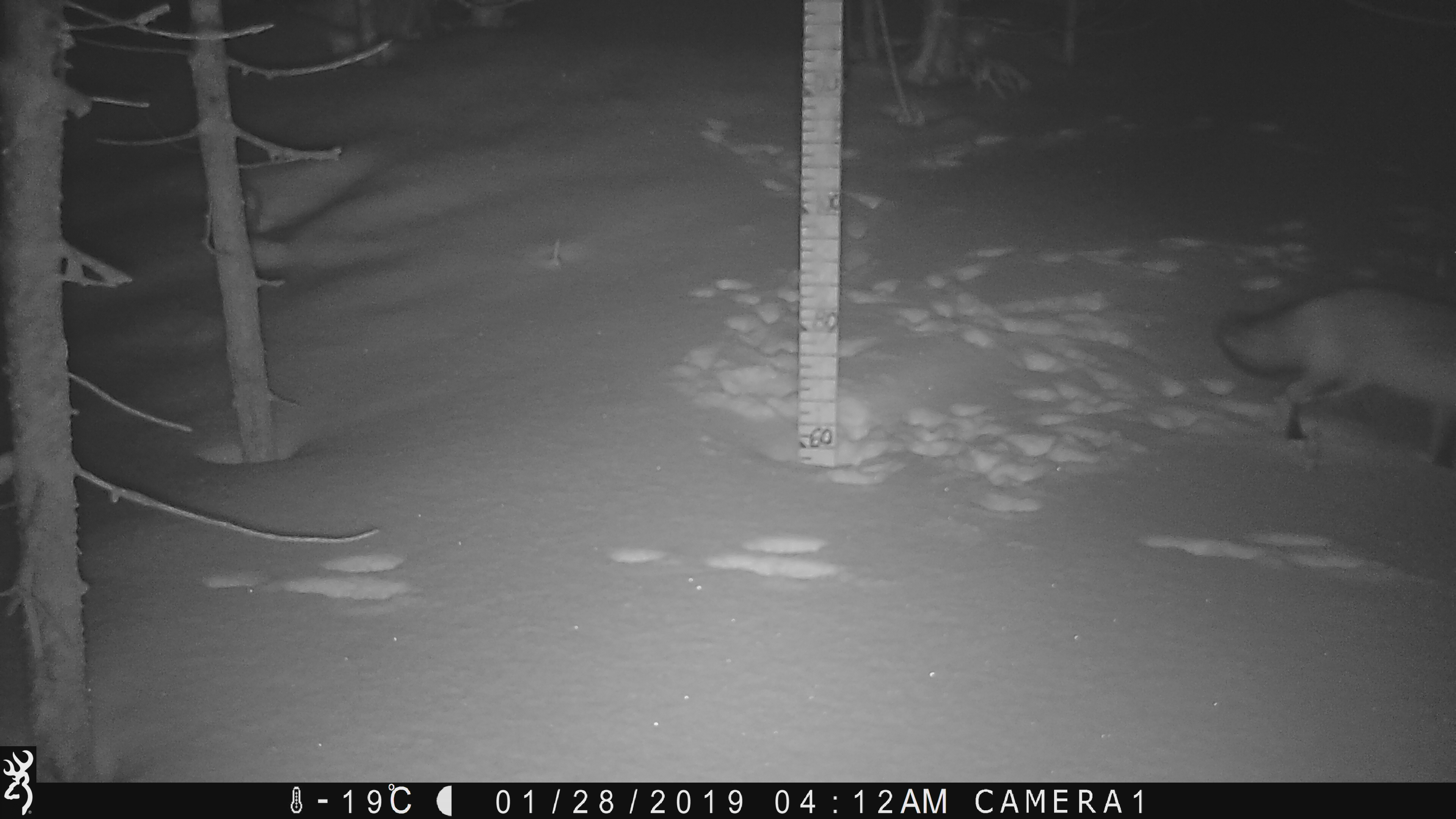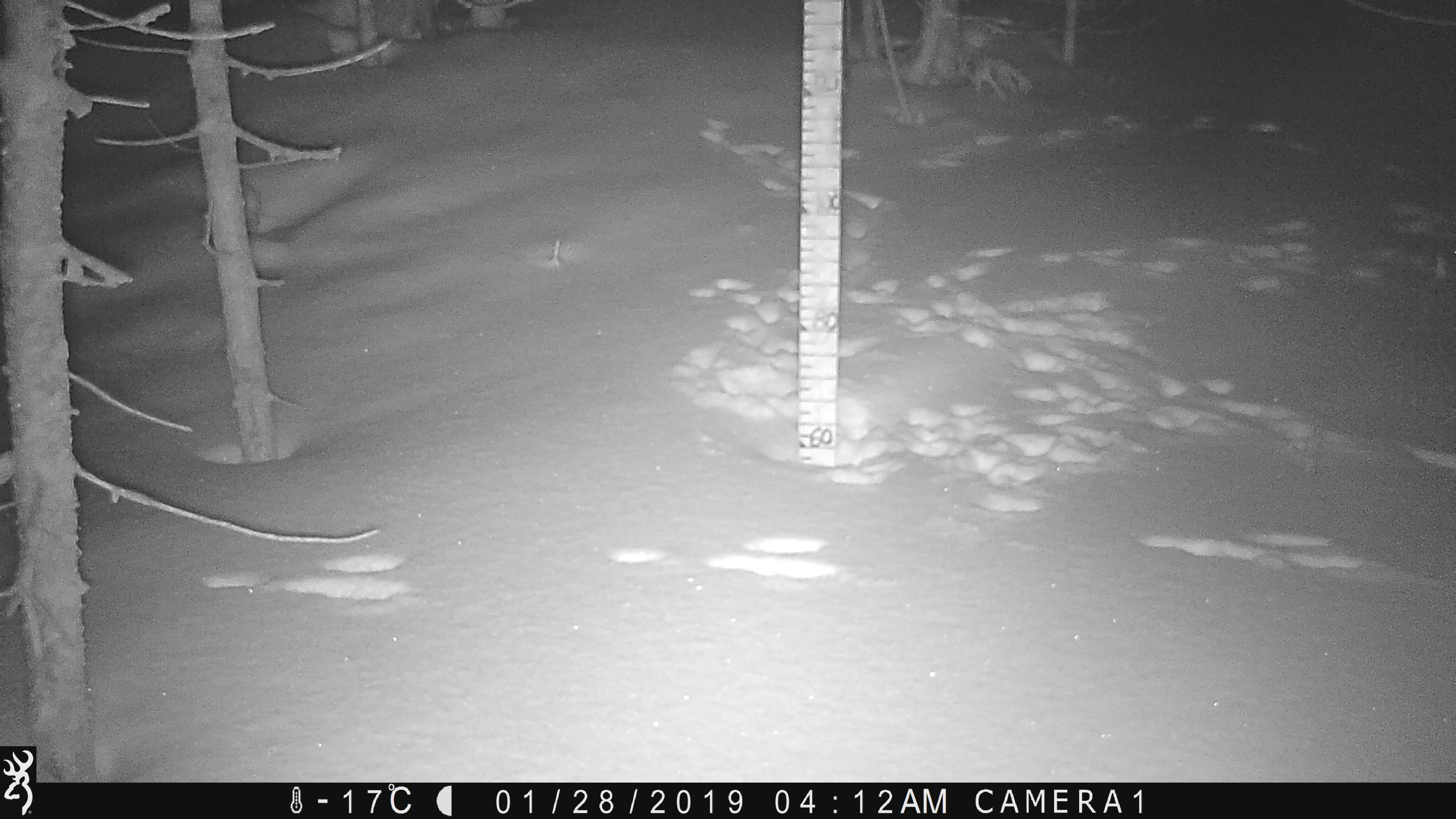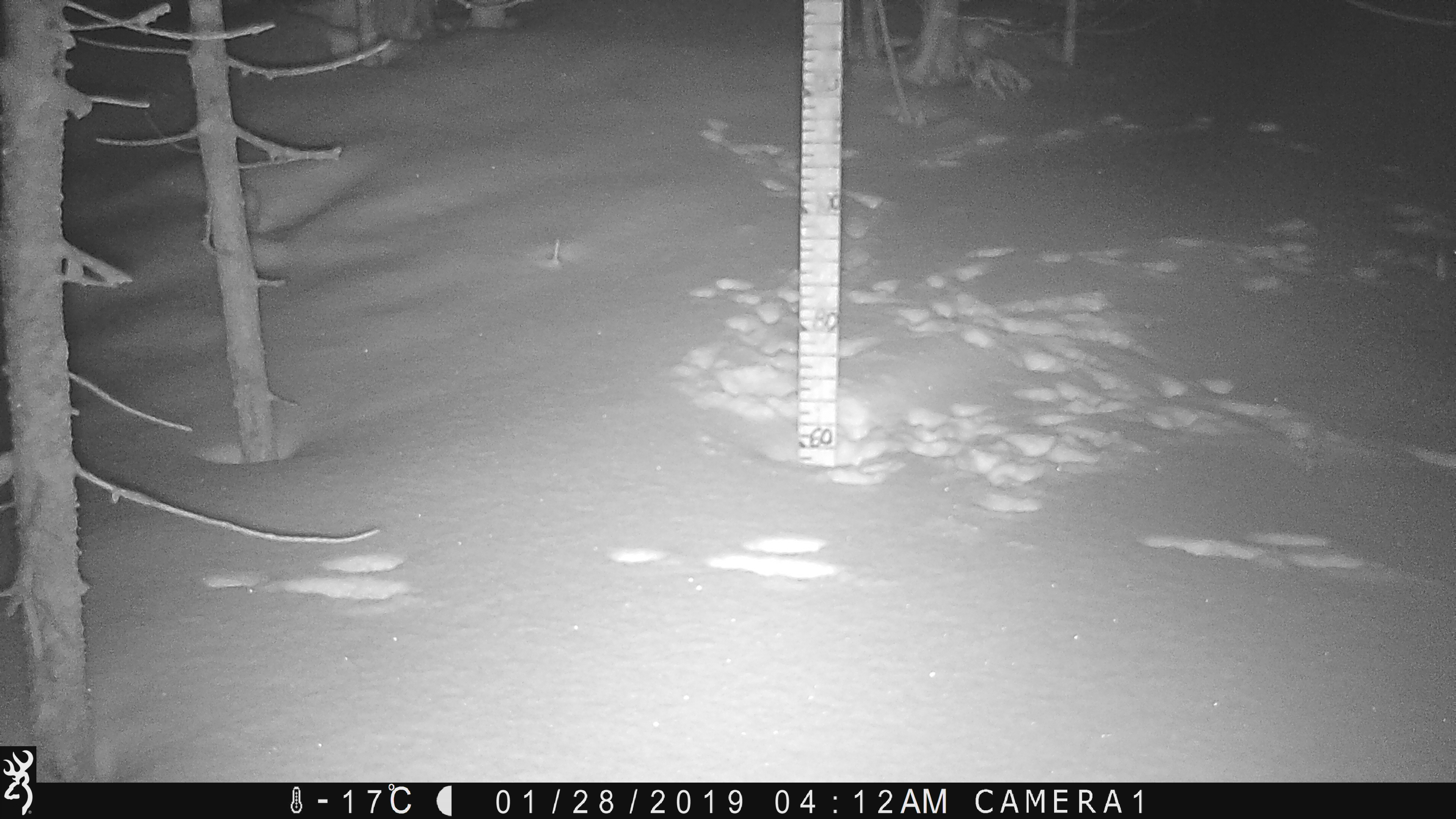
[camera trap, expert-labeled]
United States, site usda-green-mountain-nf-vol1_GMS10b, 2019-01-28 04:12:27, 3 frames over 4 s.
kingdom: Animalia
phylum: Chordata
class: Mammalia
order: Carnivora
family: Canidae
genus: Vulpes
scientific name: Vulpes vulpes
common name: red fox